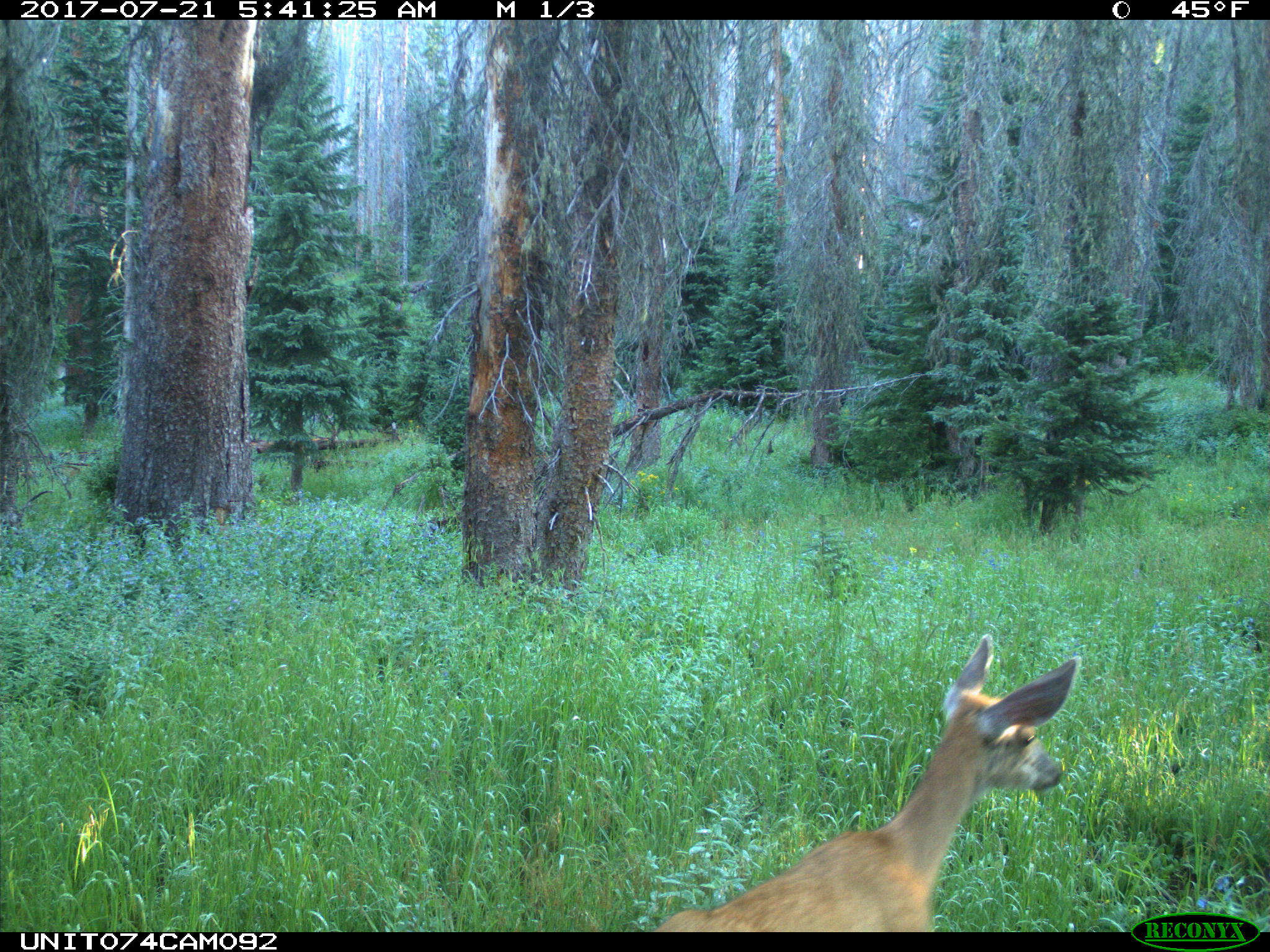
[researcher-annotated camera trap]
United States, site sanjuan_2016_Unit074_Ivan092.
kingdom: Animalia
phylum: Chordata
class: Mammalia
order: Artiodactyla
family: Cervidae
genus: Odocoileus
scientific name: Odocoileus hemionus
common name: mule deer